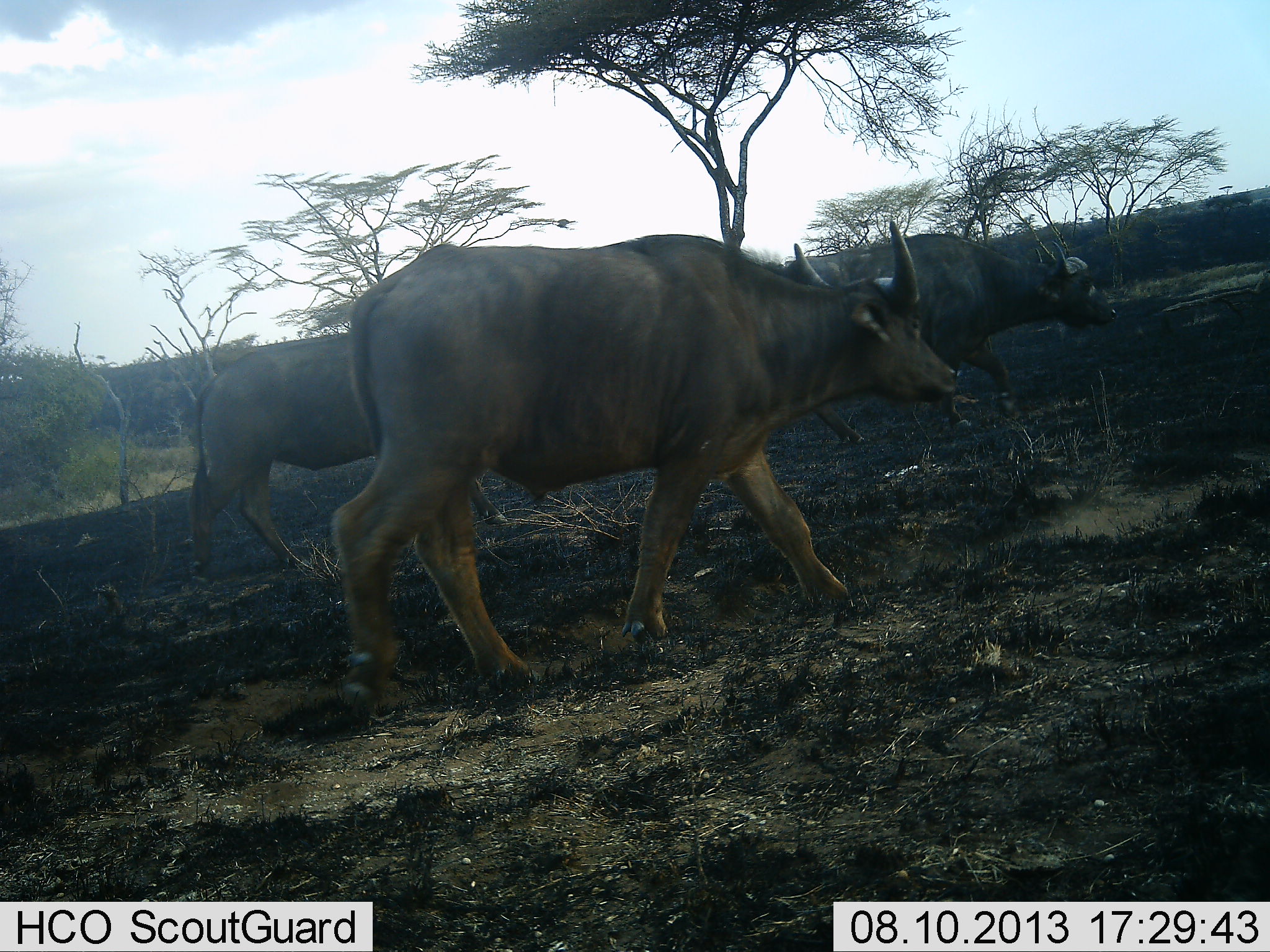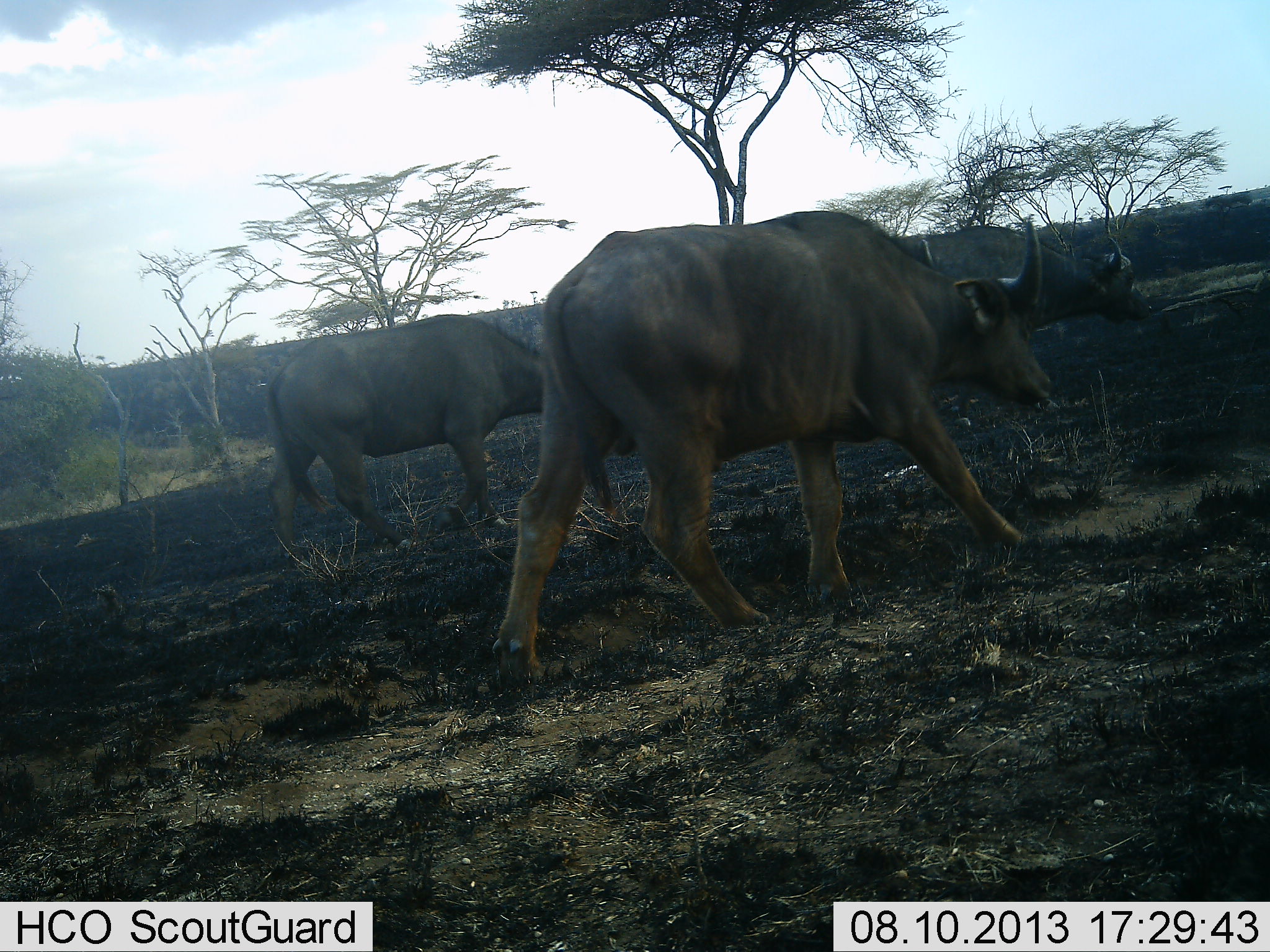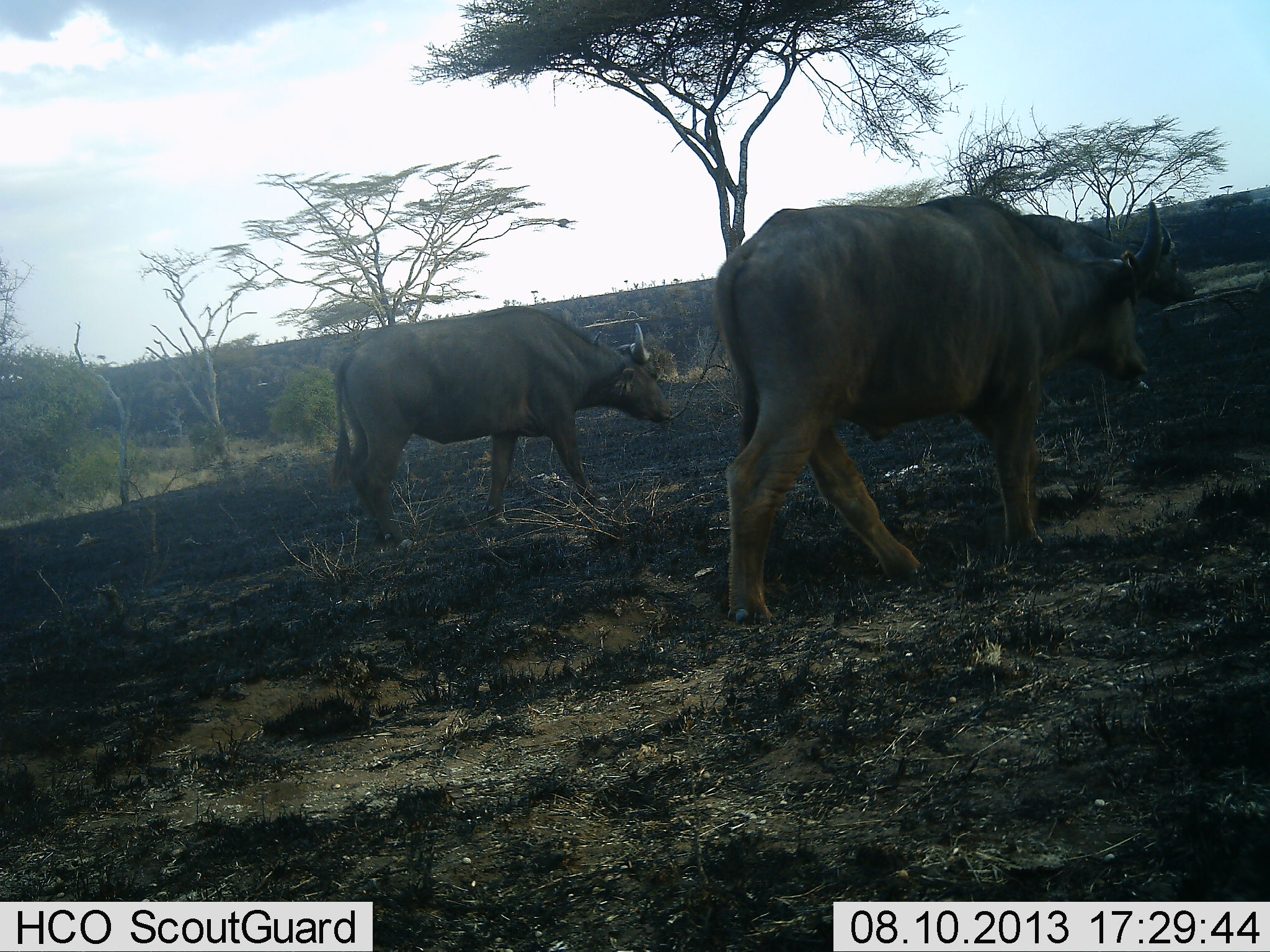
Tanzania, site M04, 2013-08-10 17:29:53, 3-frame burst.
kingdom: Animalia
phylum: Chordata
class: Mammalia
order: Artiodactyla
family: Bovidae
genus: Syncerus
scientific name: Syncerus caffer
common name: cape buffalo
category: buffalo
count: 3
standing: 12%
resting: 0%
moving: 92%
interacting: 0%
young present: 8%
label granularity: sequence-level